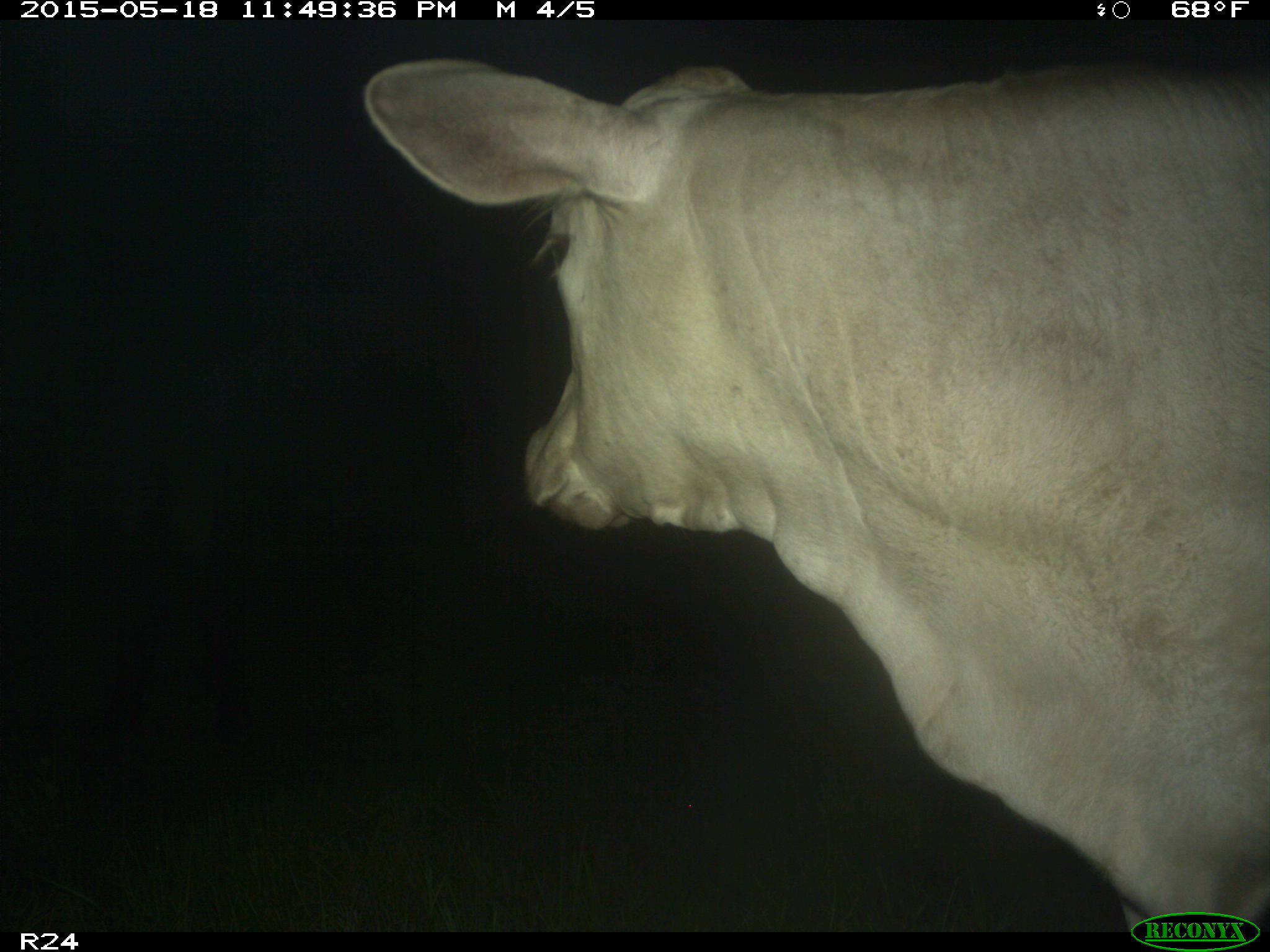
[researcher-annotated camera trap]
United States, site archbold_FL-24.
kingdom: Animalia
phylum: Chordata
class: Mammalia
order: Artiodactyla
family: Bovidae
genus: Bos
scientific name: Bos taurus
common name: domestic cow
Bos taurus (domestic cow).